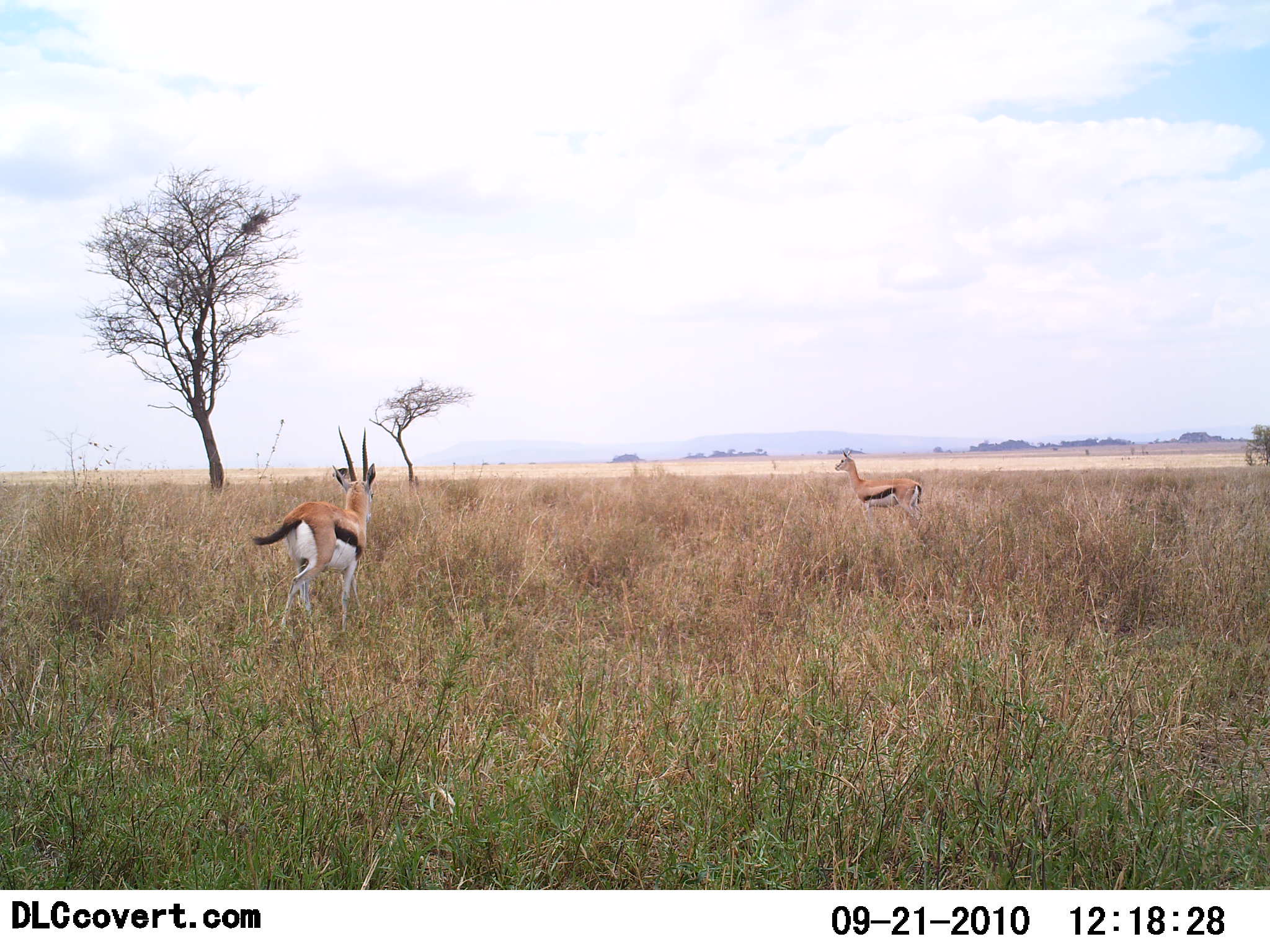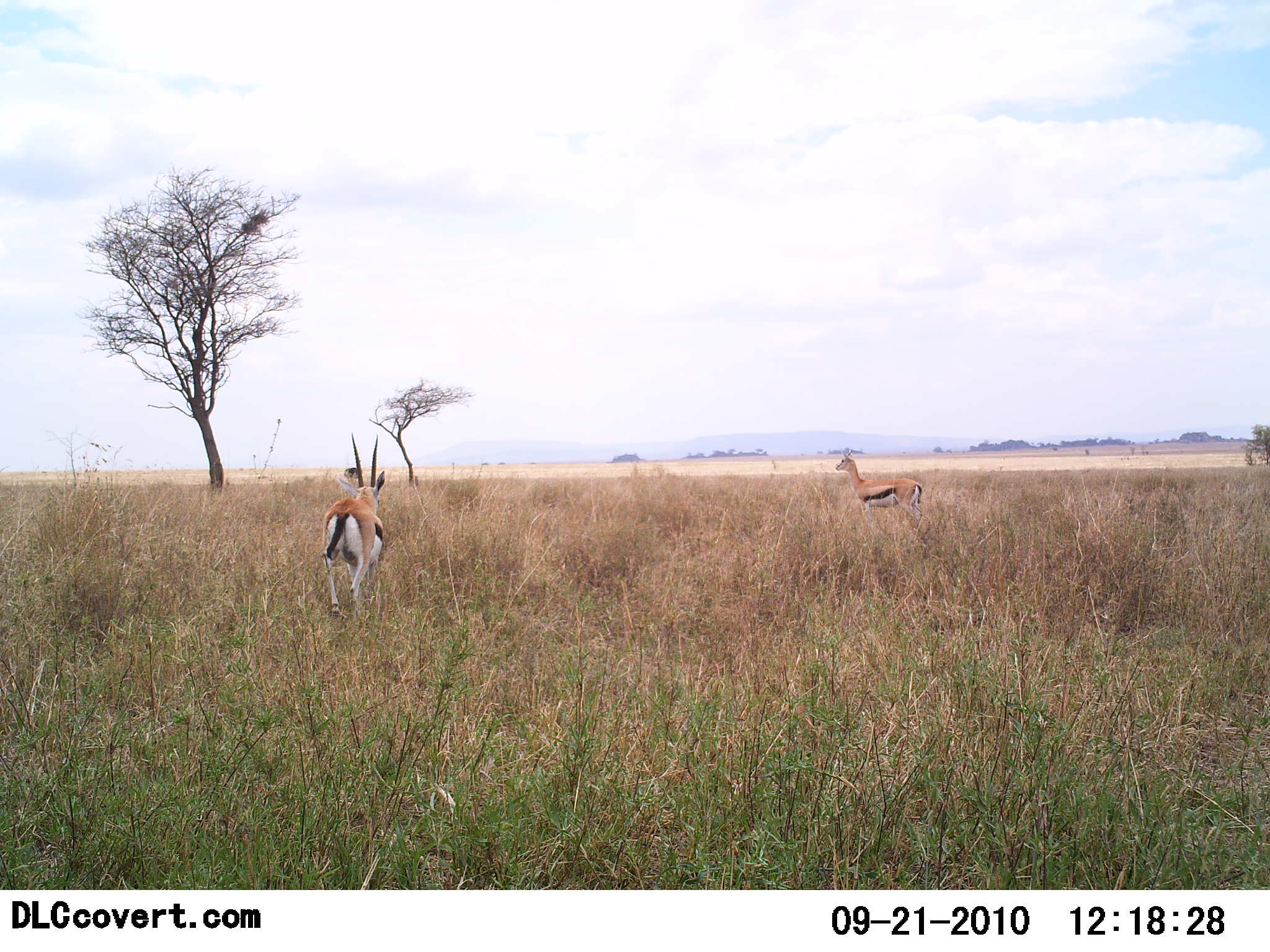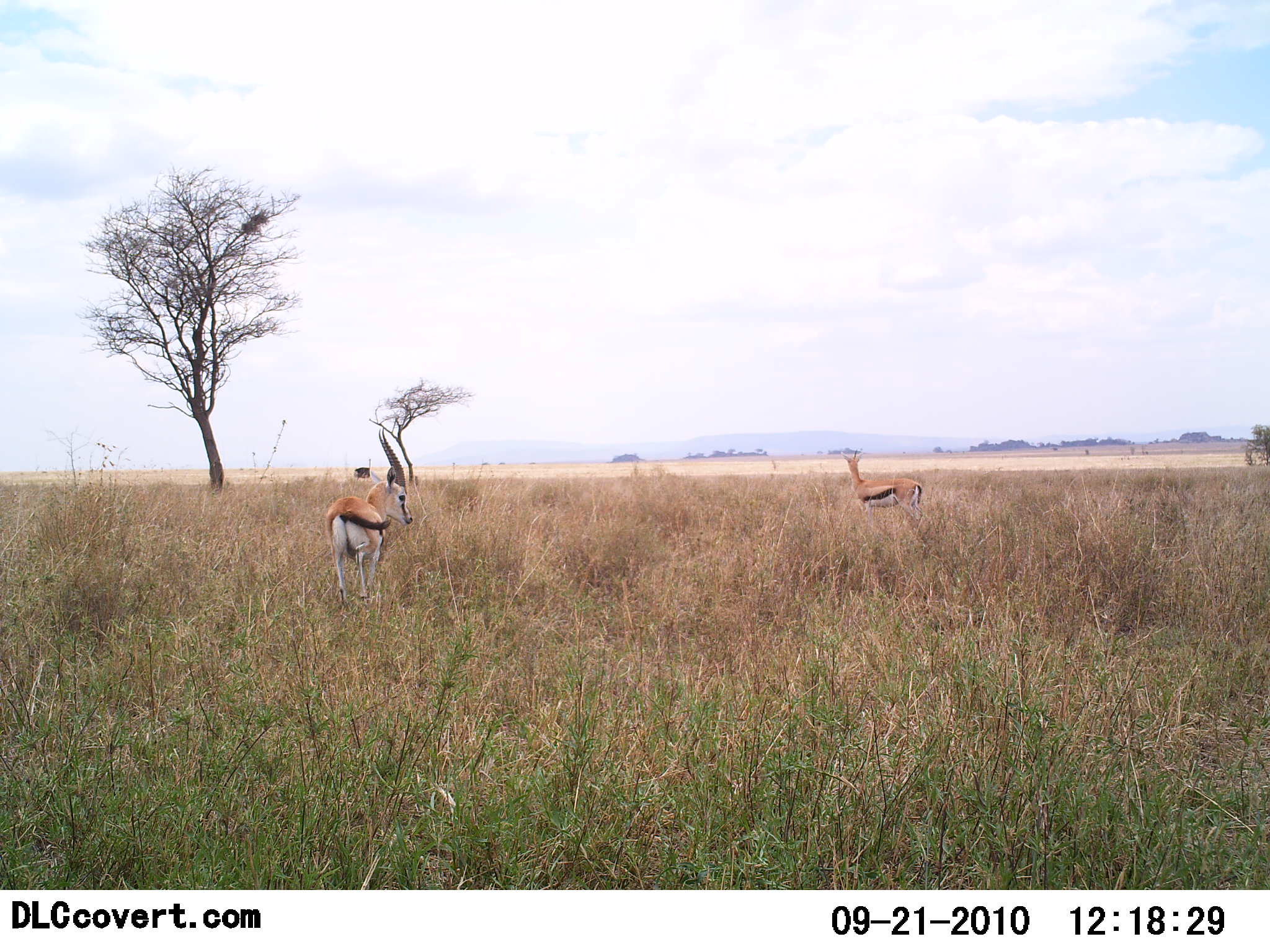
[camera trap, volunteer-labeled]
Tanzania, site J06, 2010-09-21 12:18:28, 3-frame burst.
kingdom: Animalia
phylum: Chordata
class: Mammalia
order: Artiodactyla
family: Bovidae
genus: Eudorcas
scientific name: Eudorcas thomsonii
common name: thomson's gazelle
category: gazellethomsons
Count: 2.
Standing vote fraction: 94%.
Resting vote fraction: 0%.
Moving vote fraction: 69%.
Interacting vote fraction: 0%.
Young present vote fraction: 0%.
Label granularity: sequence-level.